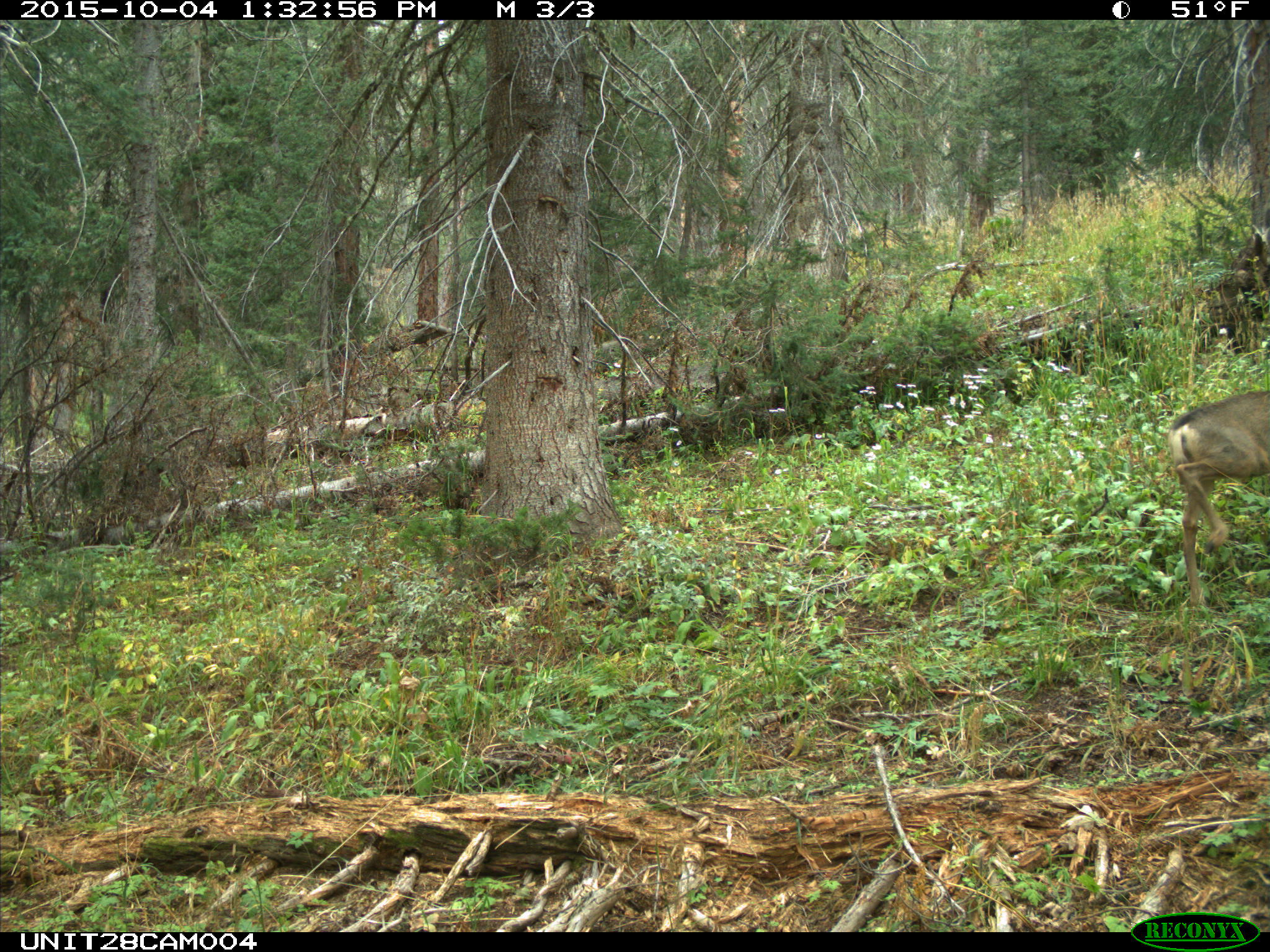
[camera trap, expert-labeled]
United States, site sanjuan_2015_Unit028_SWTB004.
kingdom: Animalia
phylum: Chordata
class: Mammalia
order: Artiodactyla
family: Cervidae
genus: Odocoileus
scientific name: Odocoileus hemionus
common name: mule deer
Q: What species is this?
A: Odocoileus hemionus (mule deer).